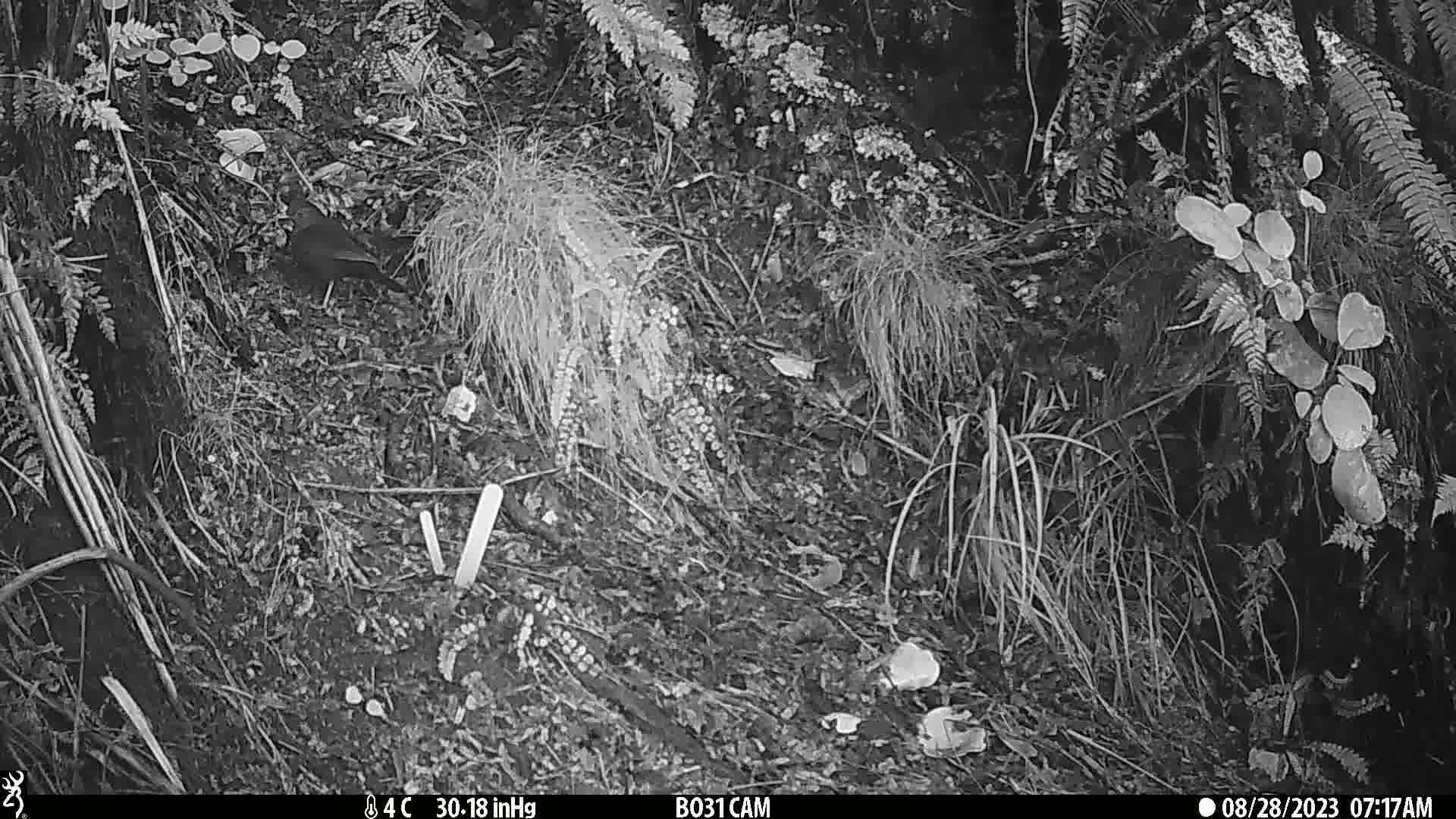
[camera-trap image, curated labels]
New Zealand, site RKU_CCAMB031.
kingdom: Animalia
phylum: Chordata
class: Aves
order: Passeriformes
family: Turdidae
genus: Turdus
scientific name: Turdus merula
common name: eurasian blackbird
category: blackbird